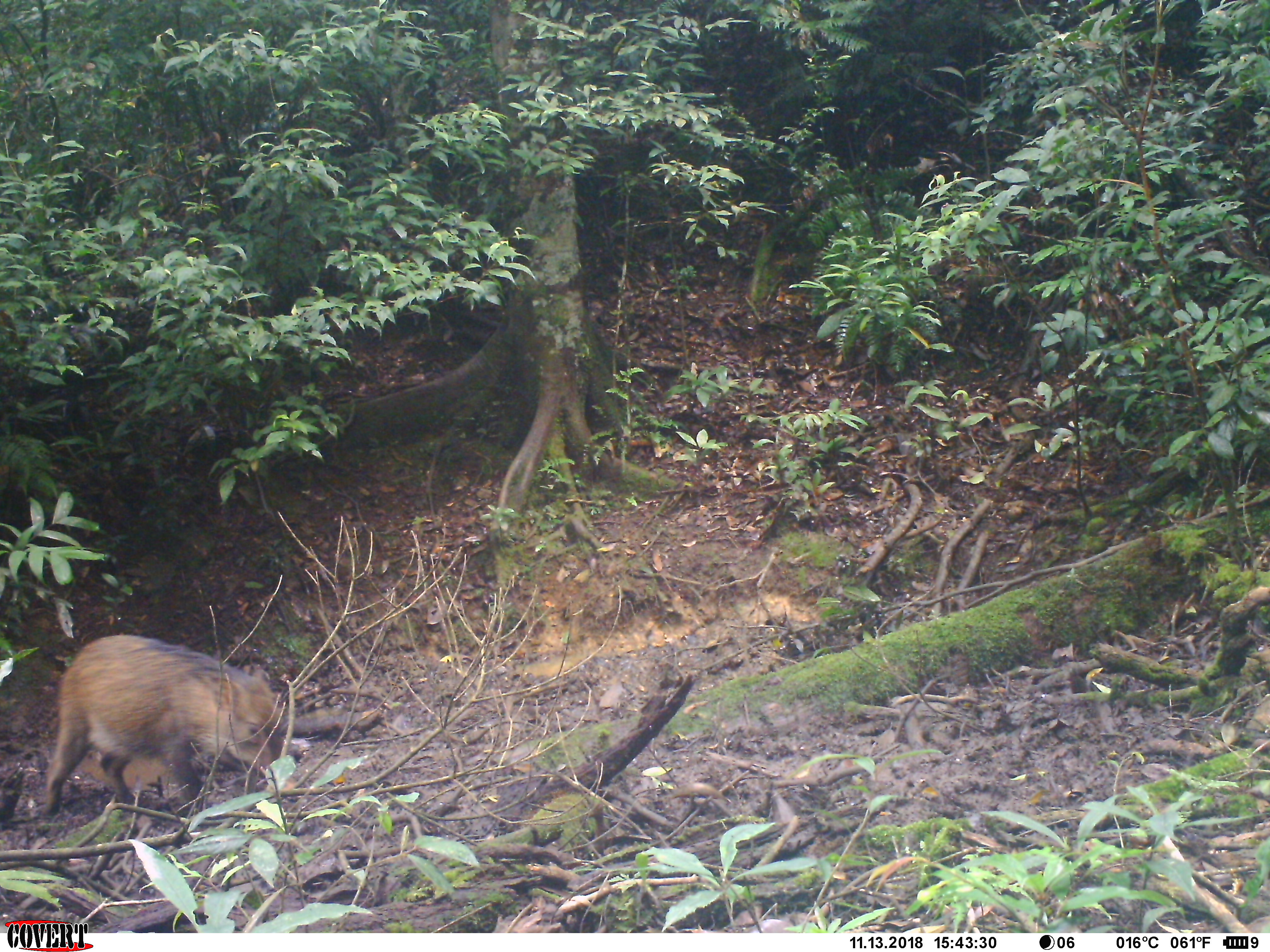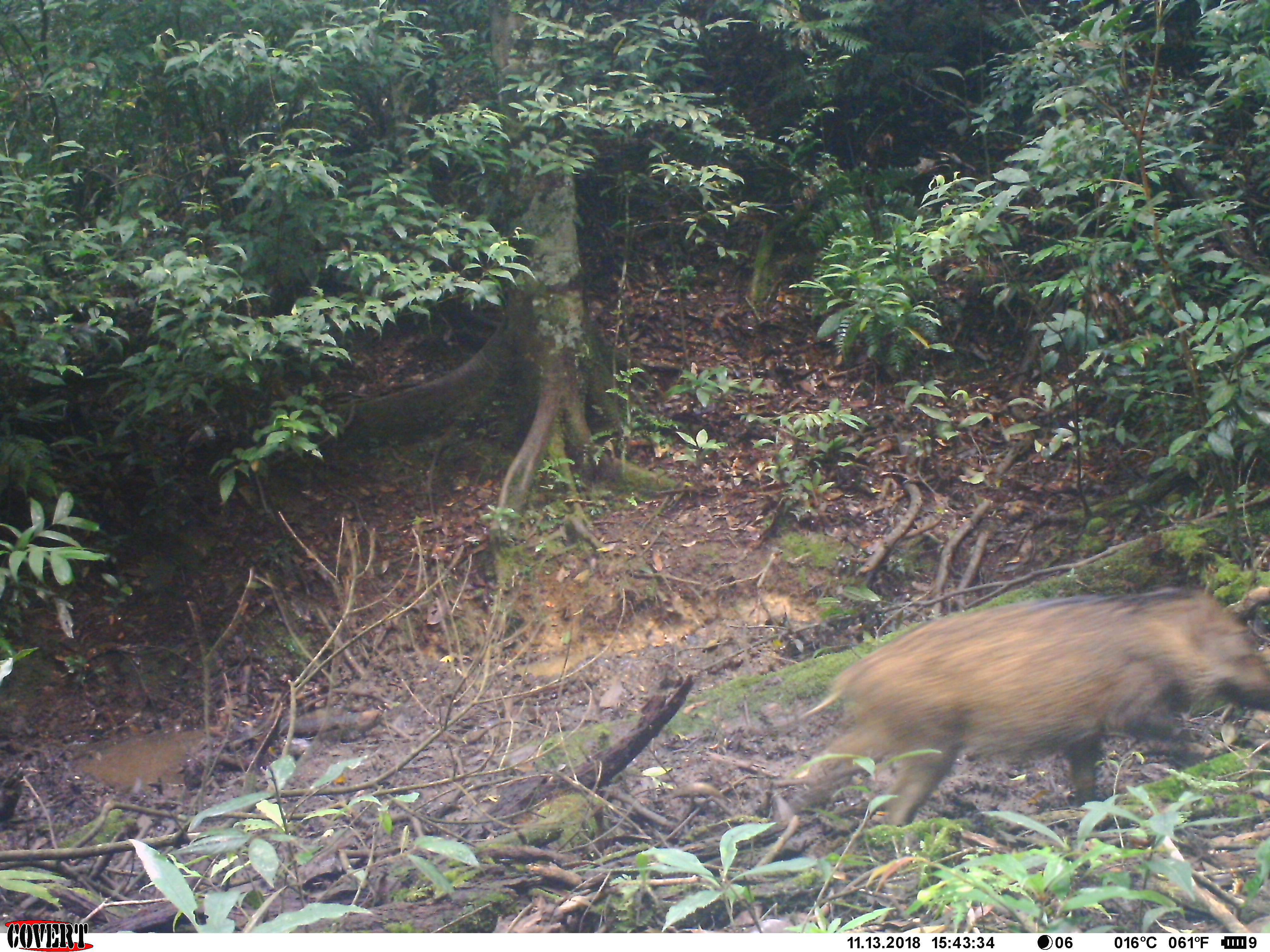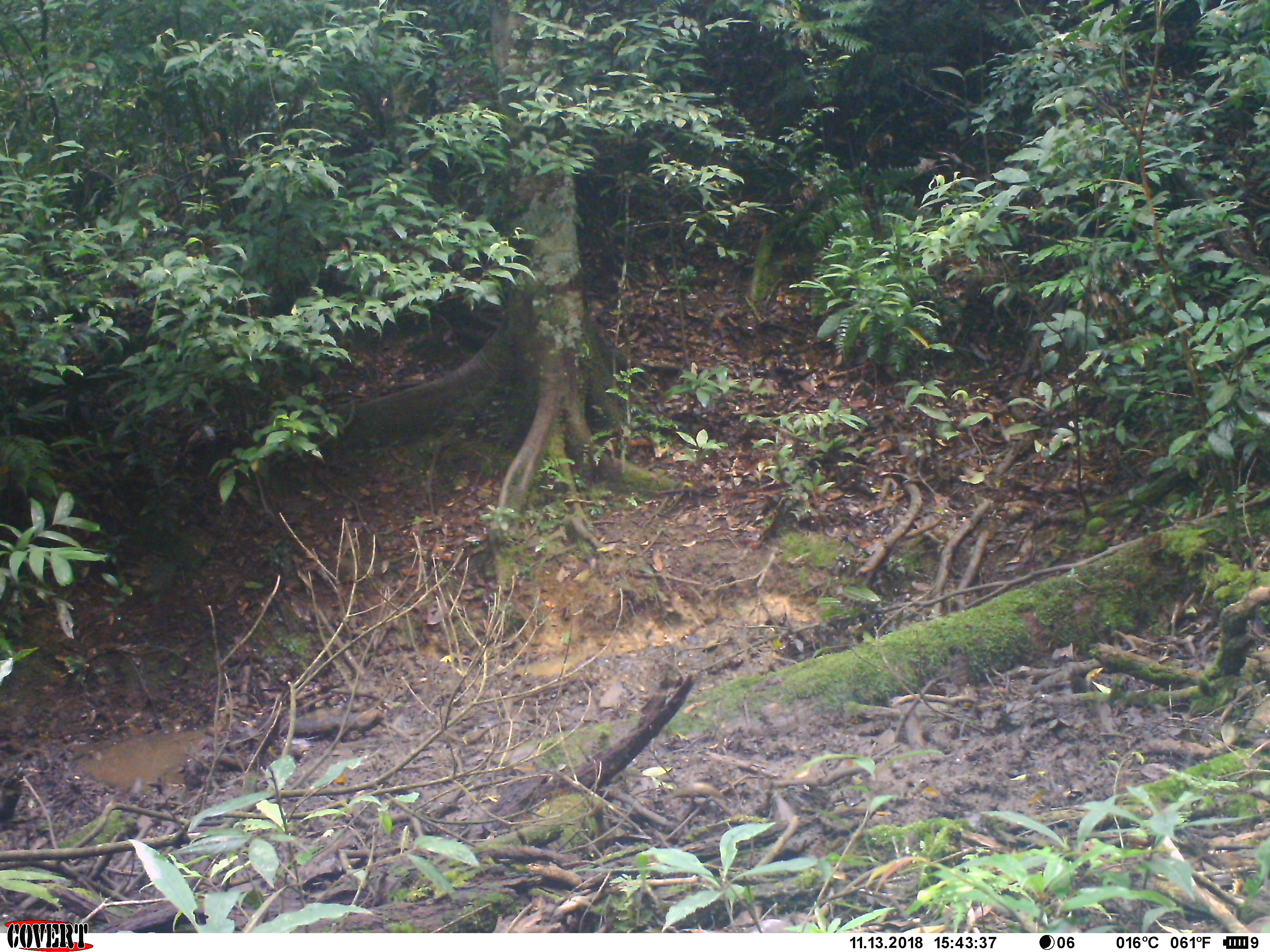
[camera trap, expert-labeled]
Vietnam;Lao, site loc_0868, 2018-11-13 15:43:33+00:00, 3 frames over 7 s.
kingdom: Animalia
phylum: Chordata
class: Mammalia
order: Artiodactyla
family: Suidae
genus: Sus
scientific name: Sus scrofa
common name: eurasian wild pig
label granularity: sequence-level